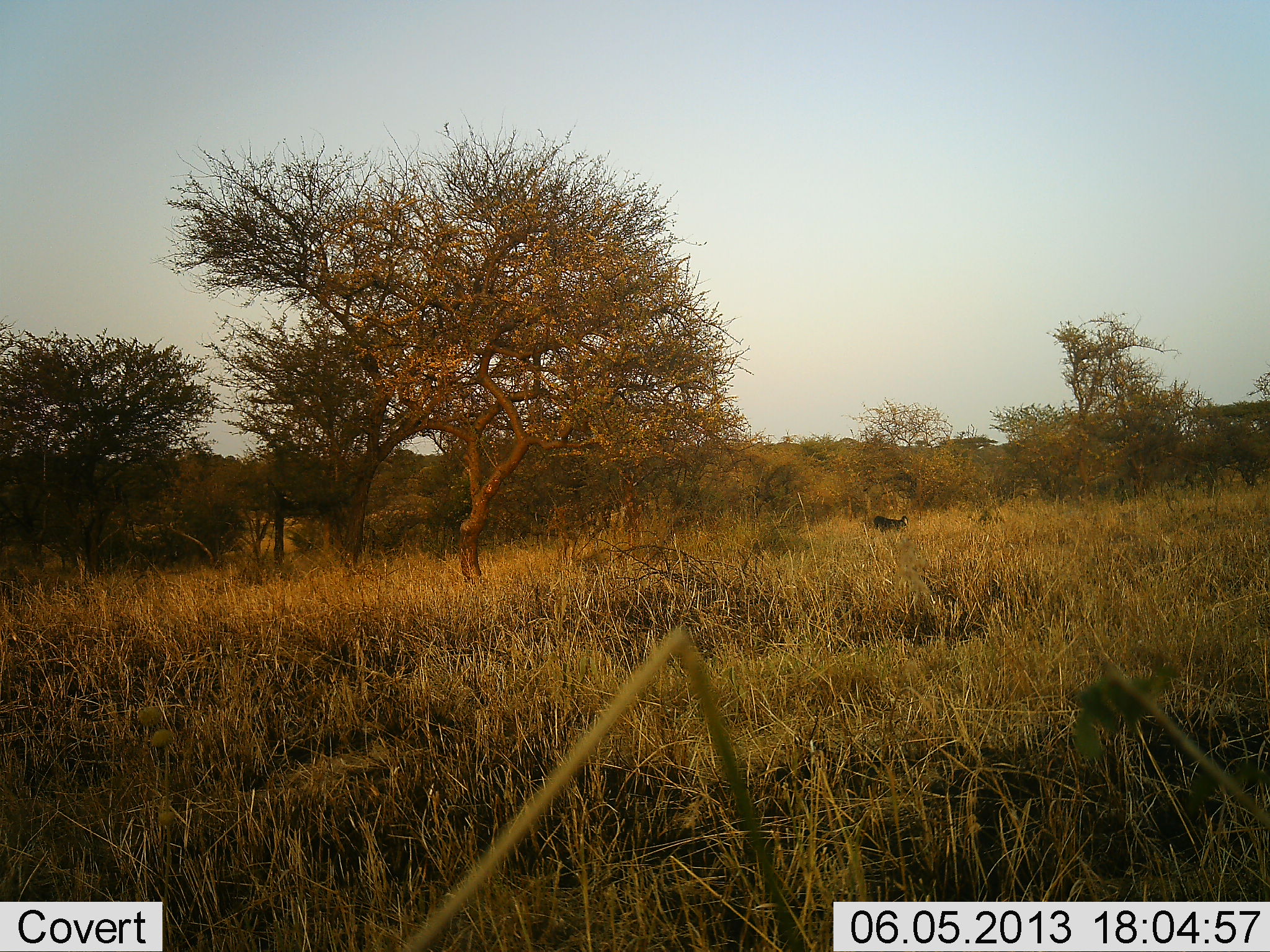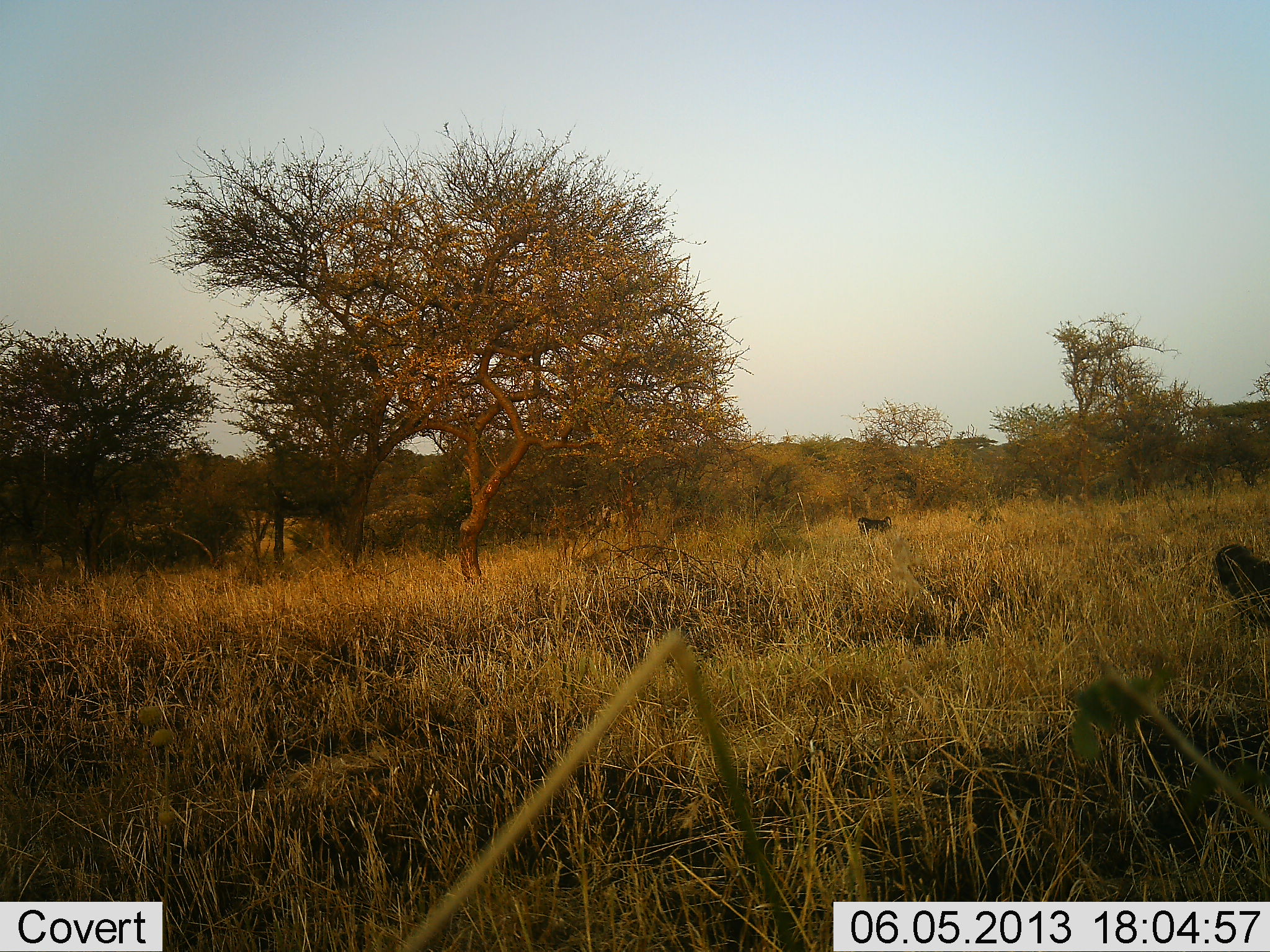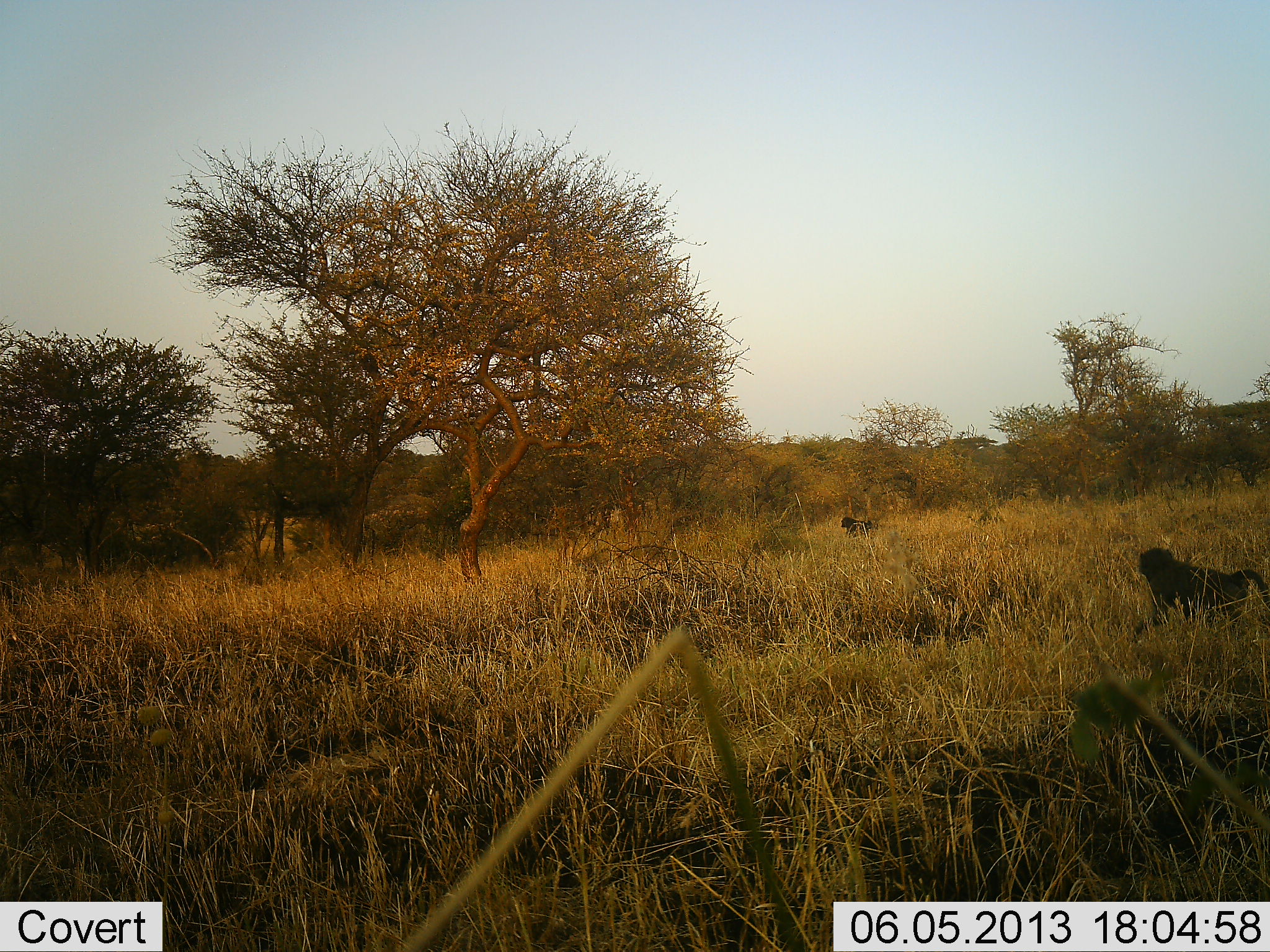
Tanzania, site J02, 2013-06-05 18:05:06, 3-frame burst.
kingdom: Animalia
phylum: Chordata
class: Mammalia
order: Primates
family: Cercopithecidae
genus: Papio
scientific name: Papio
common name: baboon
Baboon (Papio), count 2. Behavior (volunteer vote fractions): standing 4%, resting 0%, moving 100%, interacting 0%. Young present (vote fraction): 0%. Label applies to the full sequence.